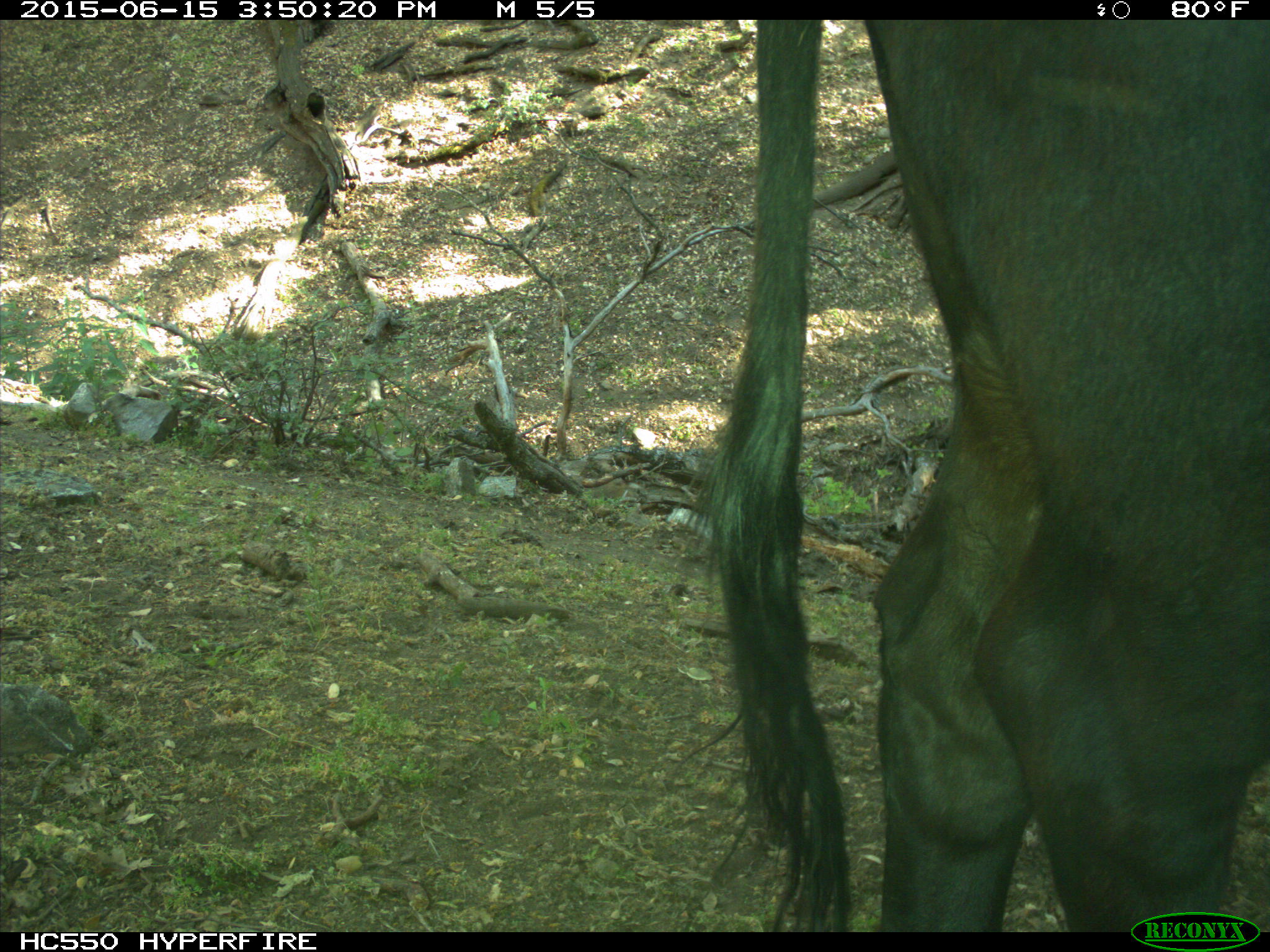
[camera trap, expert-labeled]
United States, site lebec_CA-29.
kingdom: Animalia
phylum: Chordata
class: Mammalia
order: Artiodactyla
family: Bovidae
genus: Bos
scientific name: Bos taurus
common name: domestic cow